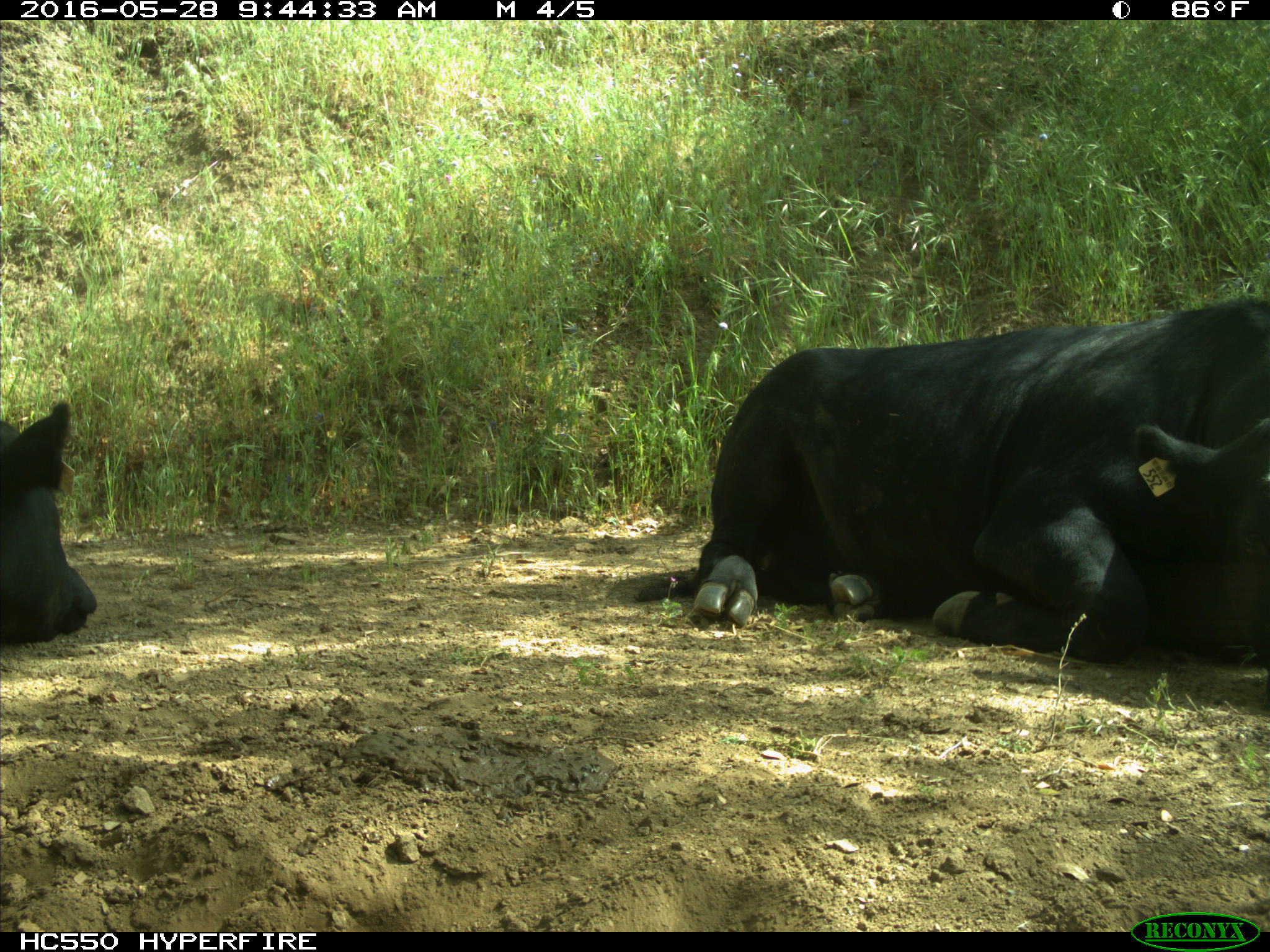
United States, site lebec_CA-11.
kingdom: Animalia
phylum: Chordata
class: Mammalia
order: Artiodactyla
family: Bovidae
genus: Bos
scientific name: Bos taurus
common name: domestic cow